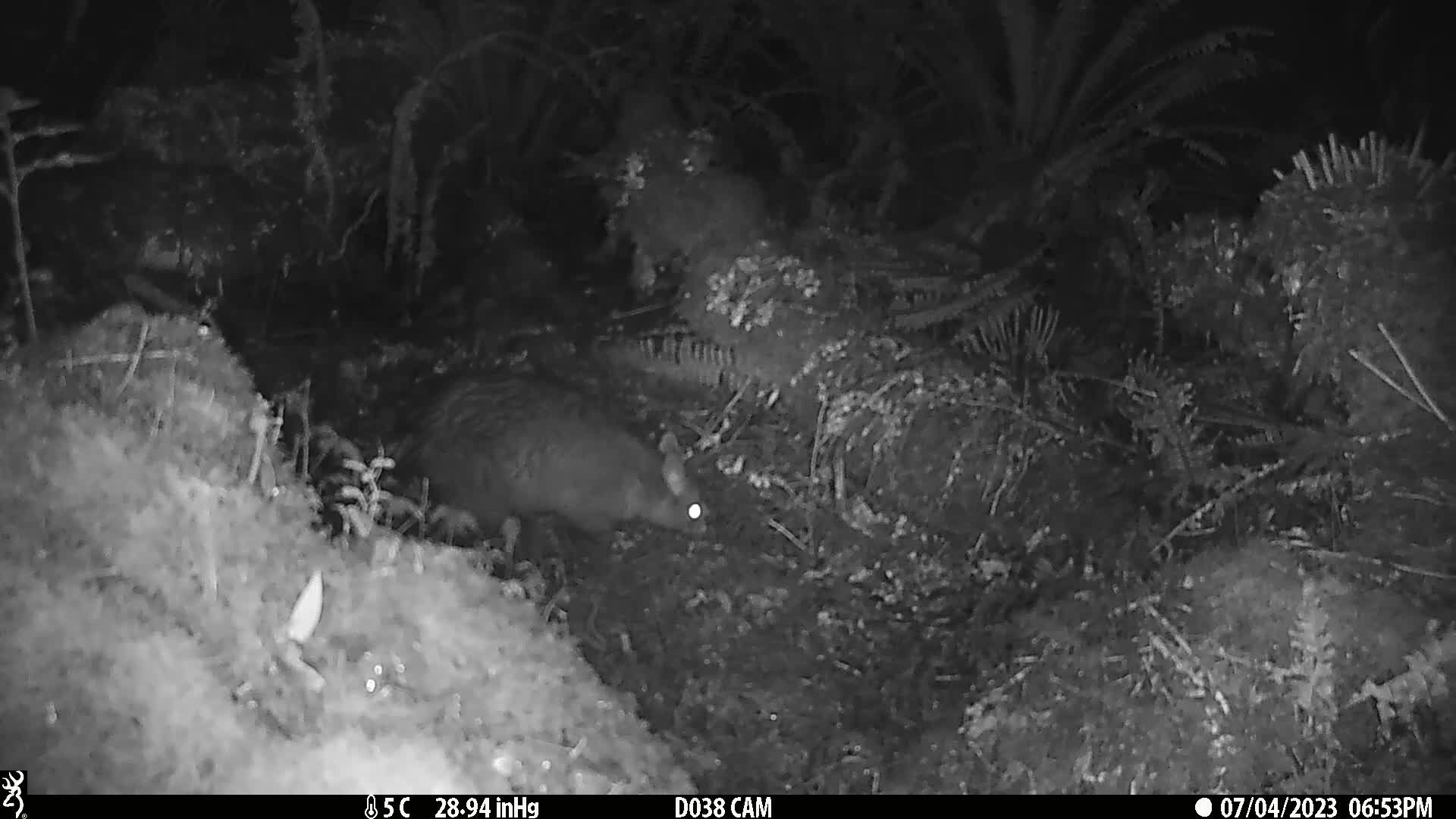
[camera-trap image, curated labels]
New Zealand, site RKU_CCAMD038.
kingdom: Animalia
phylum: Chordata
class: Mammalia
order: Diprotodontia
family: Phalangeridae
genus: Trichosurus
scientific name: Trichosurus vulpecula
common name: common brushtail possum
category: possum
Possum (common brushtail possum) (Trichosurus vulpecula).